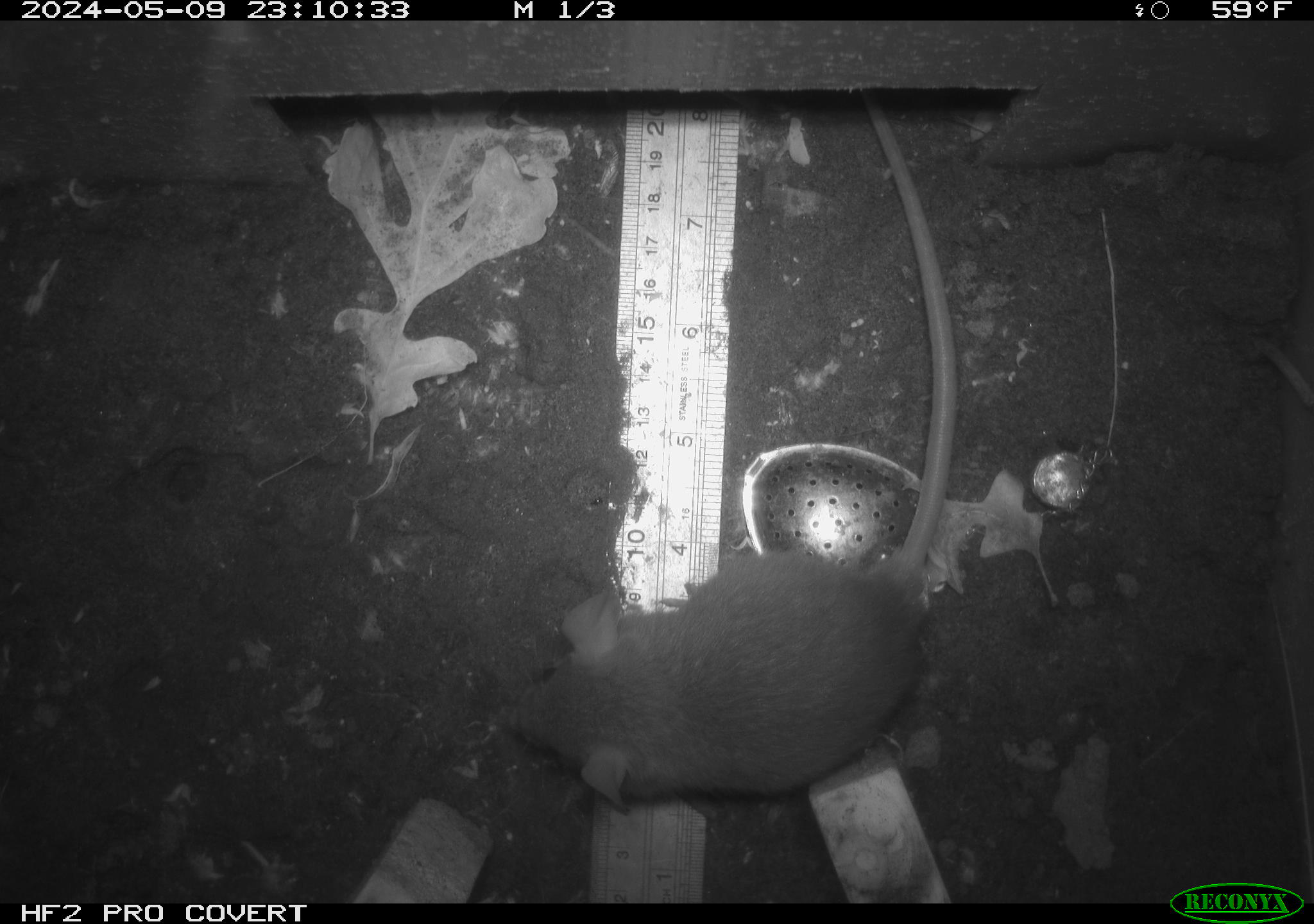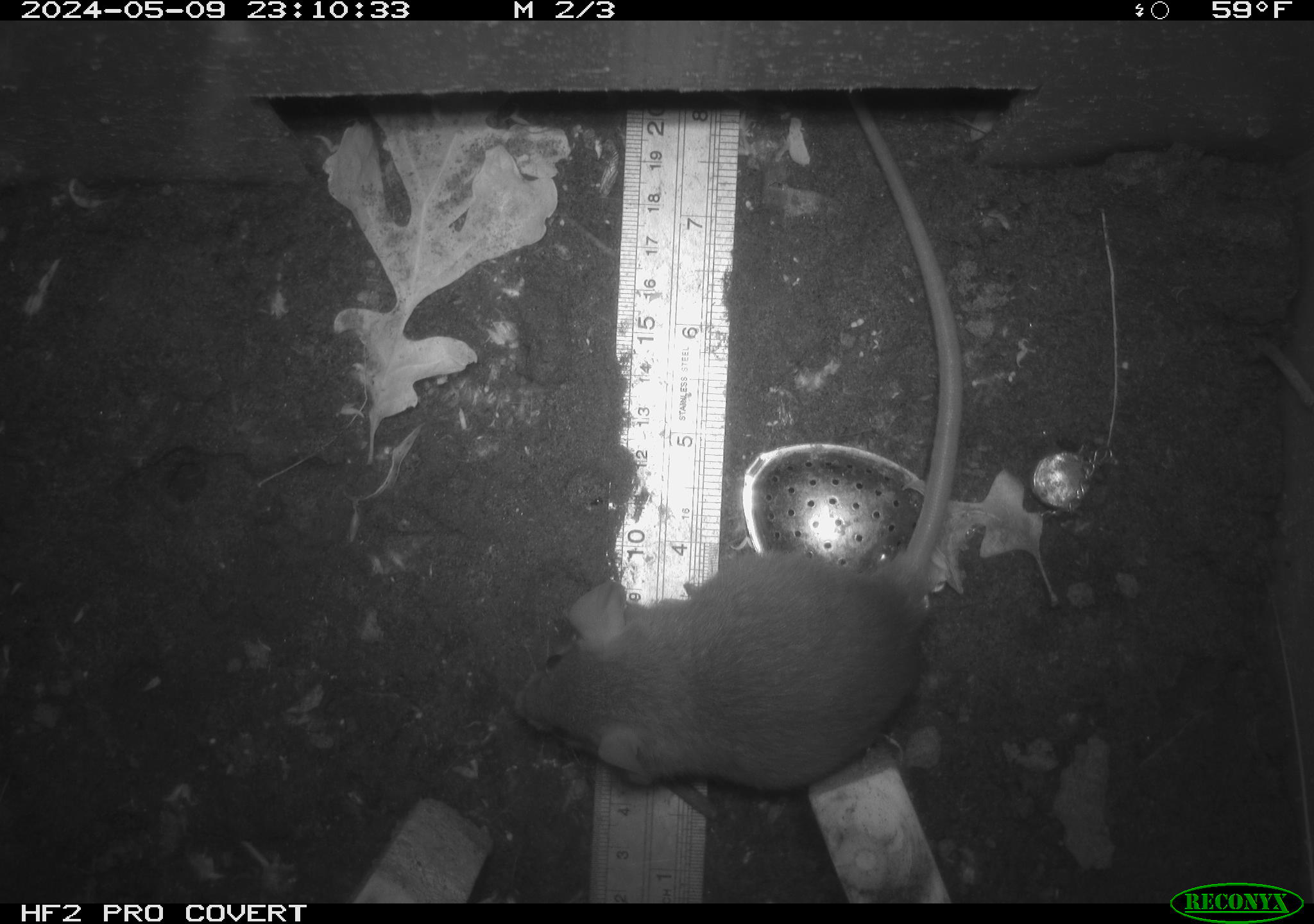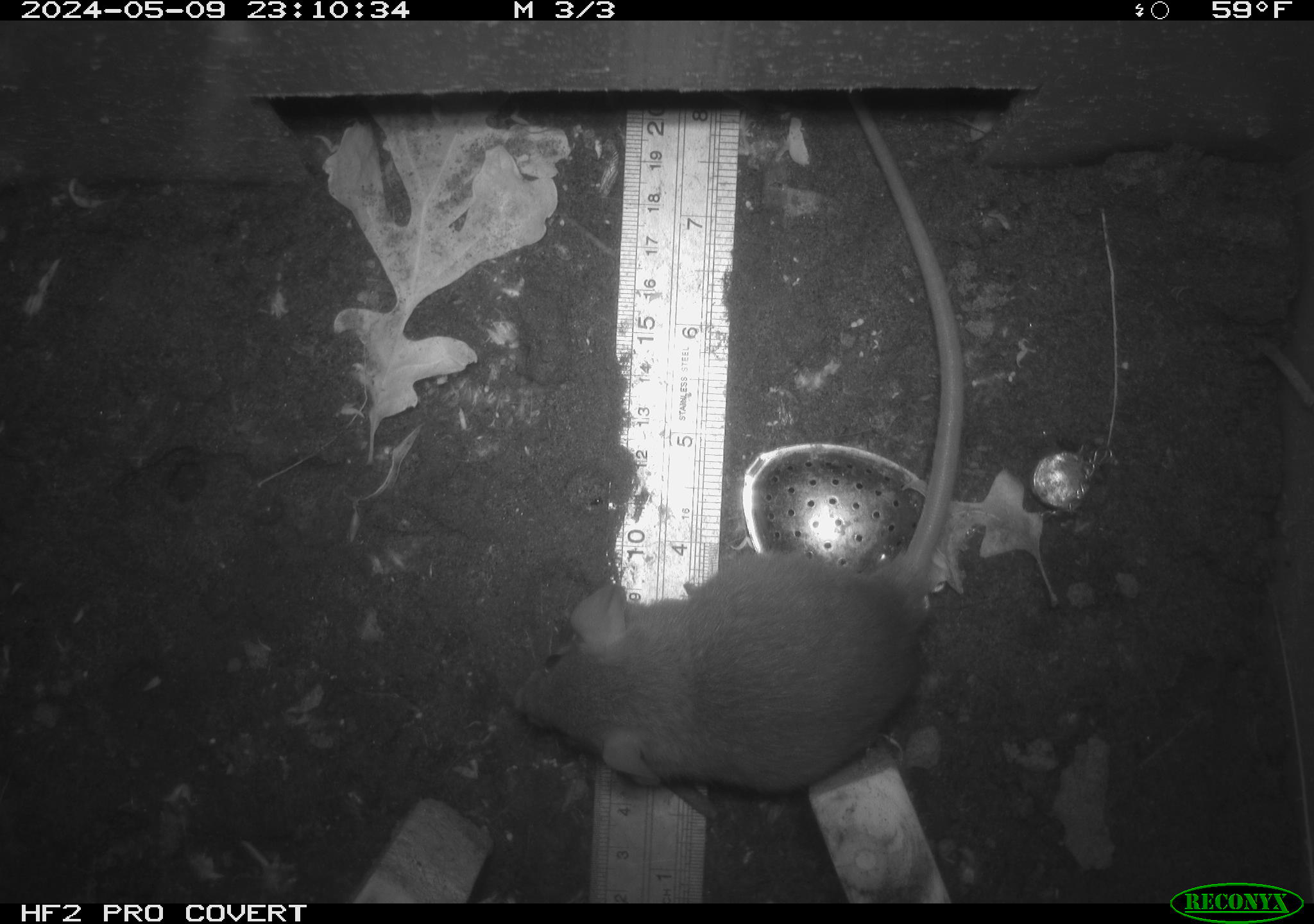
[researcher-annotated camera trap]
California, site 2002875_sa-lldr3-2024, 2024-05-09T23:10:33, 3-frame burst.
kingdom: Animalia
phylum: Chordata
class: Mammalia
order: Rodentia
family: Muridae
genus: Rattus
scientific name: Rattus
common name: rat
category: rattus species